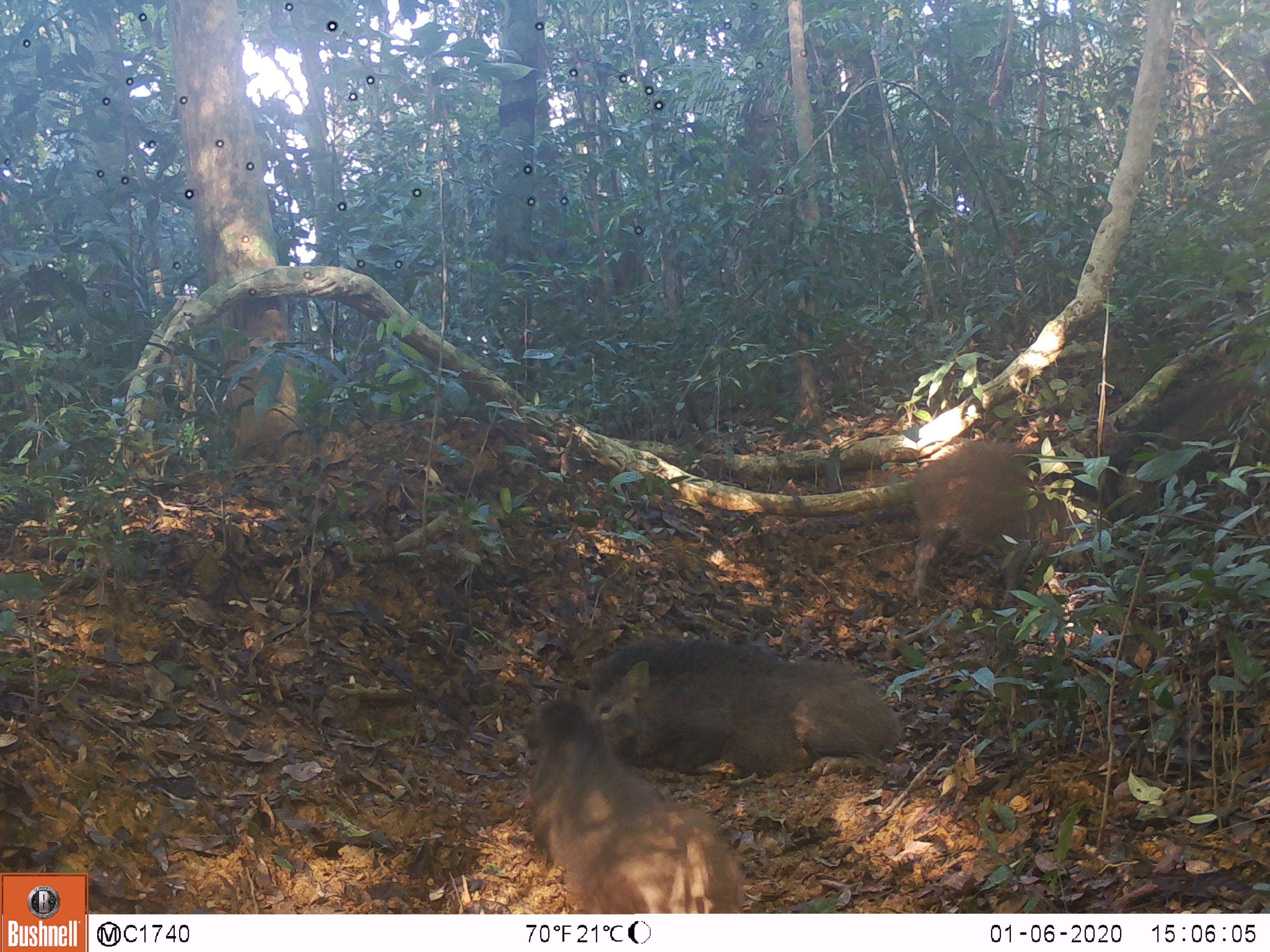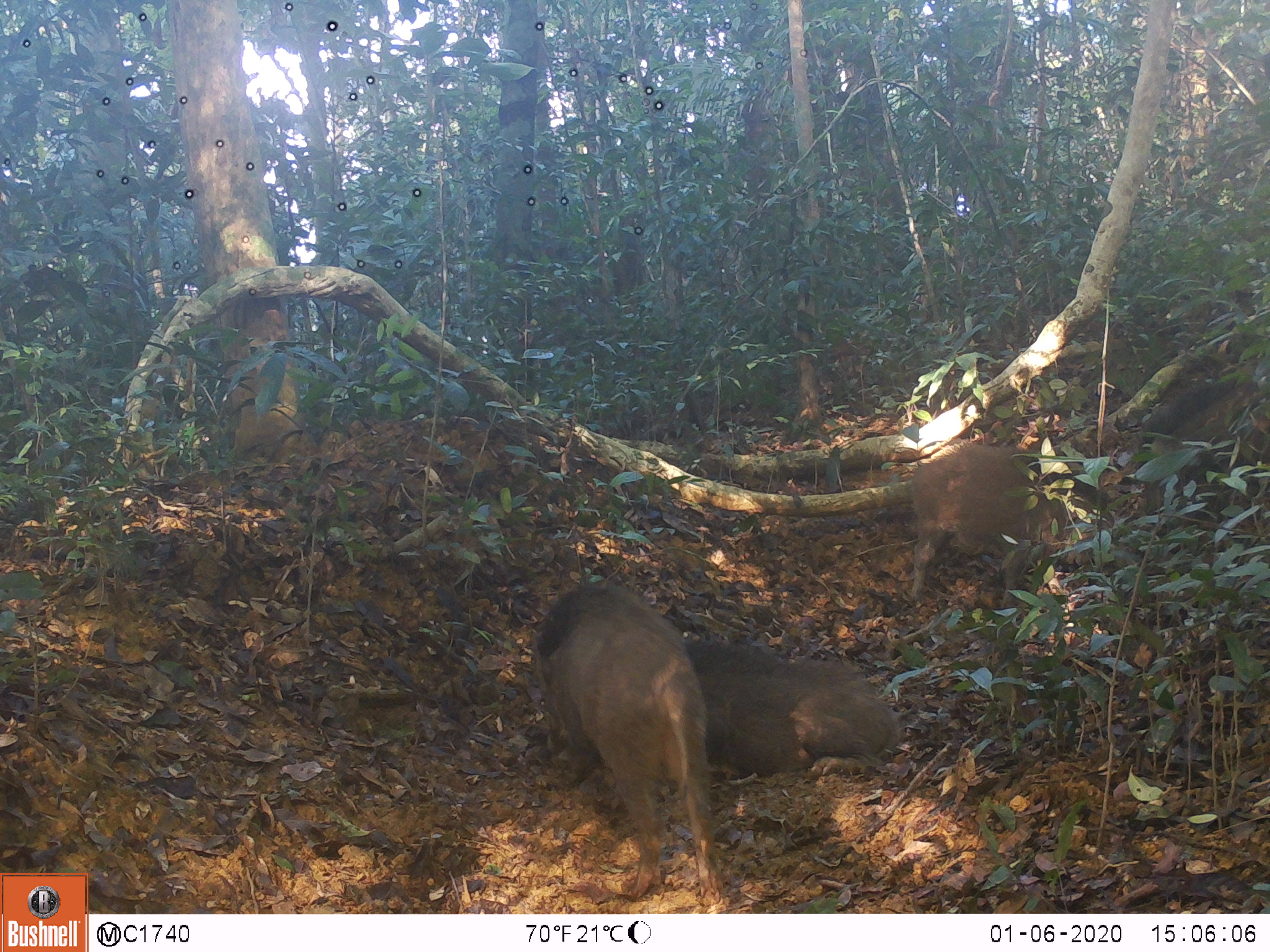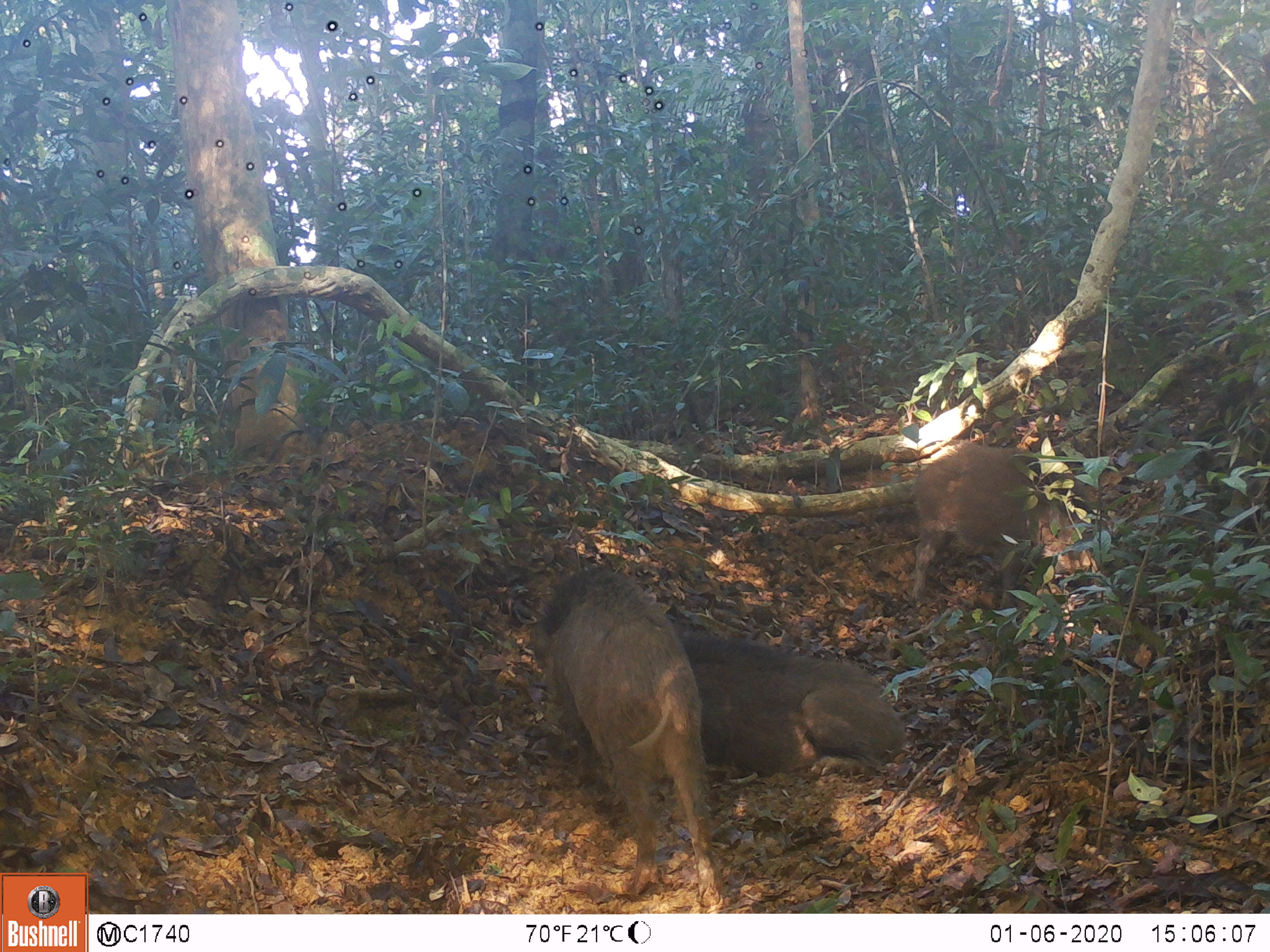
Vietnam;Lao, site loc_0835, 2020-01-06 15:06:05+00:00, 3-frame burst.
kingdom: Animalia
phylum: Chordata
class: Mammalia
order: Artiodactyla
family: Suidae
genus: Sus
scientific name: Sus scrofa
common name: eurasian wild pig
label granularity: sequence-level